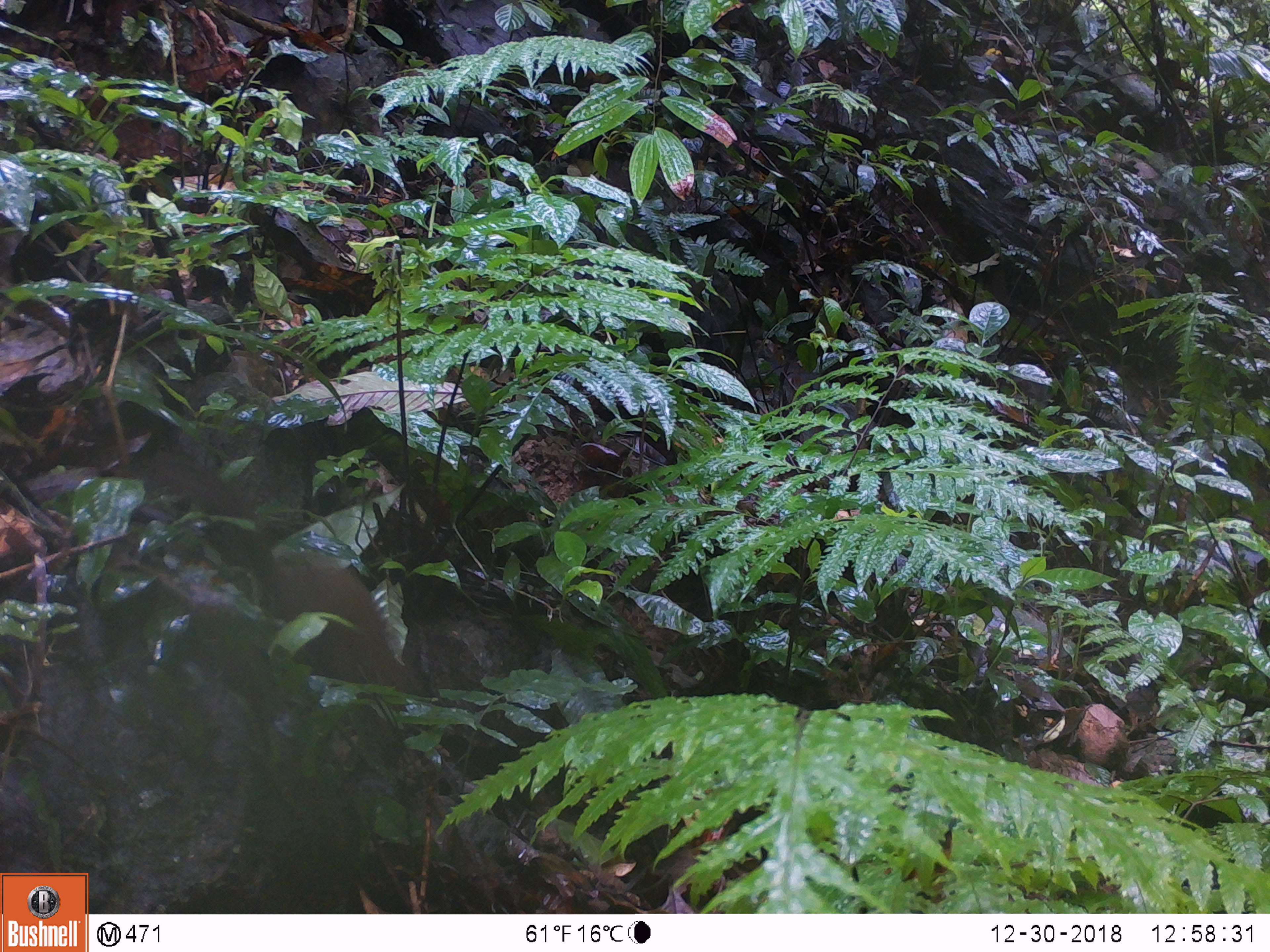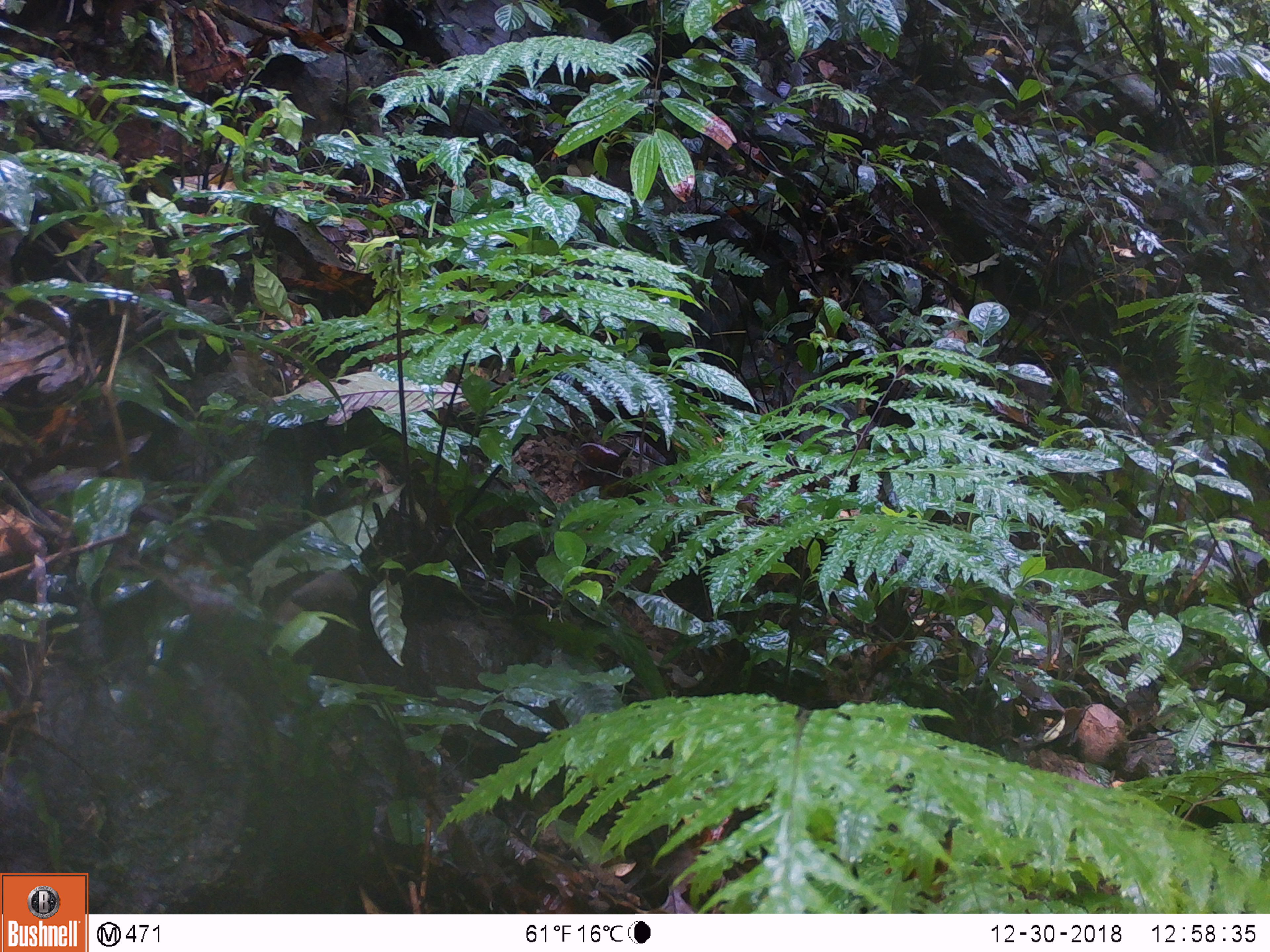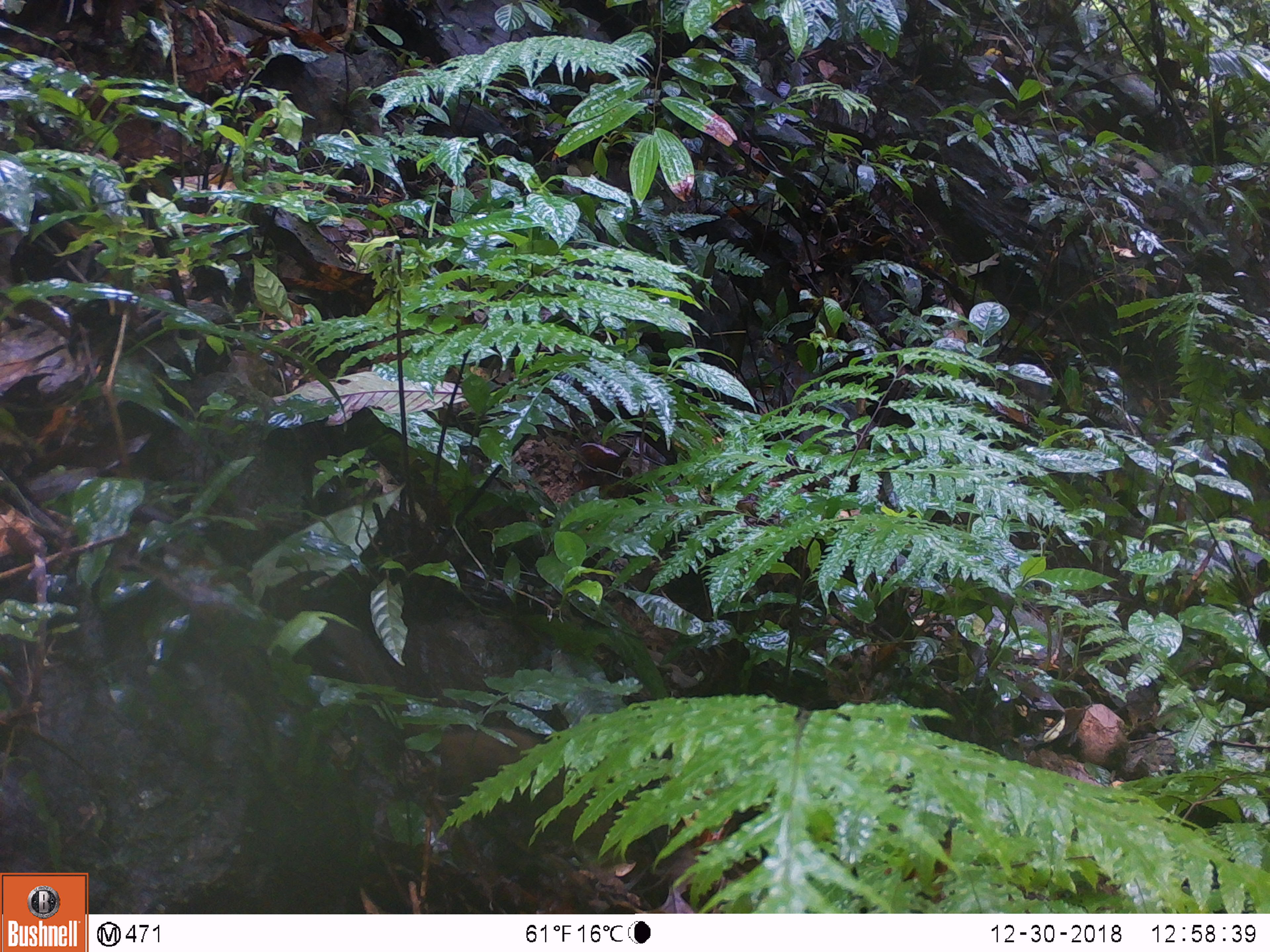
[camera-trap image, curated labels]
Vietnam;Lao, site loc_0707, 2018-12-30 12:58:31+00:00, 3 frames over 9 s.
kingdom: Animalia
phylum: Chordata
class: Mammalia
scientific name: Mammalia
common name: mammal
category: unidentified small mammal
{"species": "unidentified small mammal (mammal) (Mammalia)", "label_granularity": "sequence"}